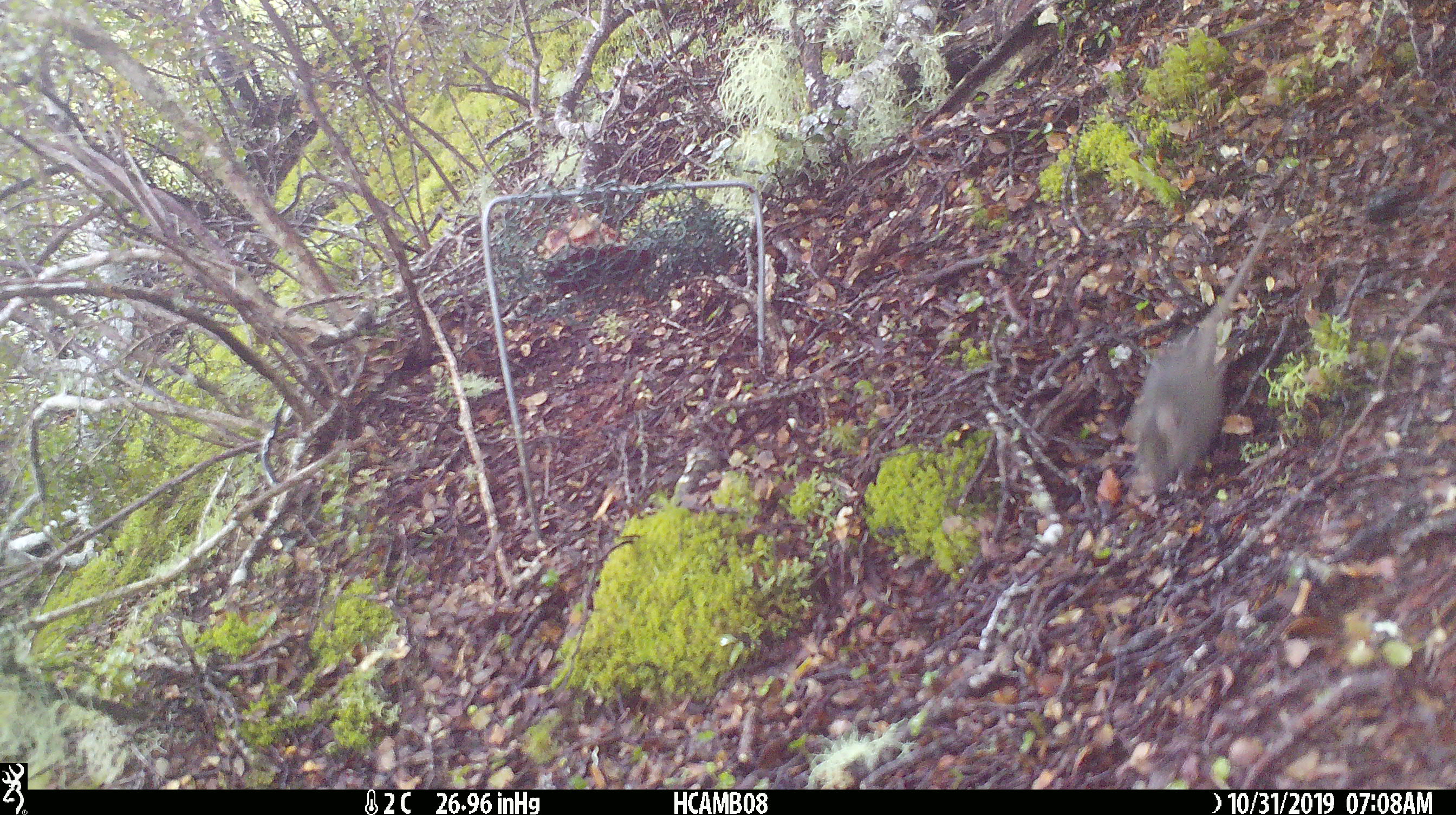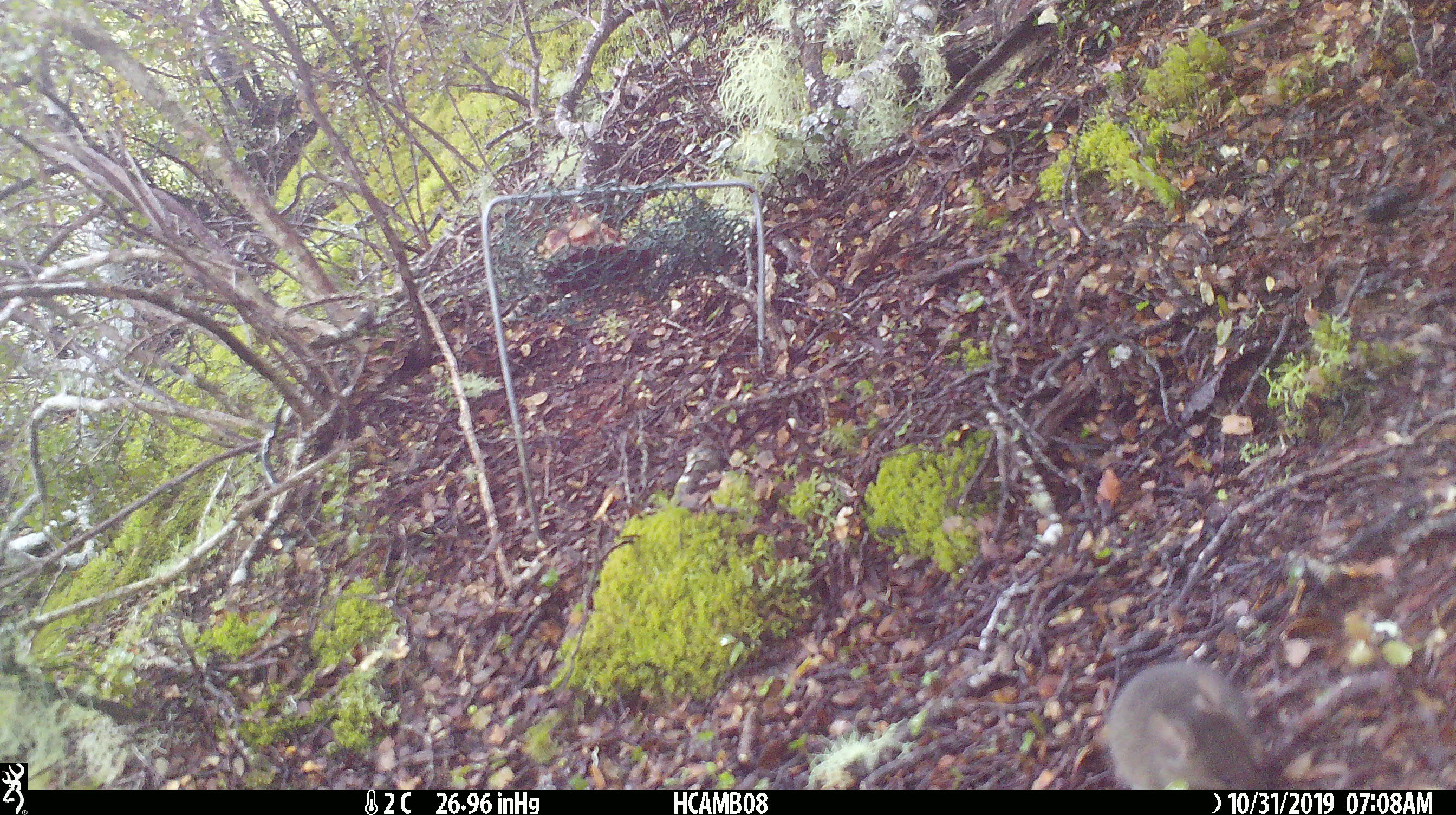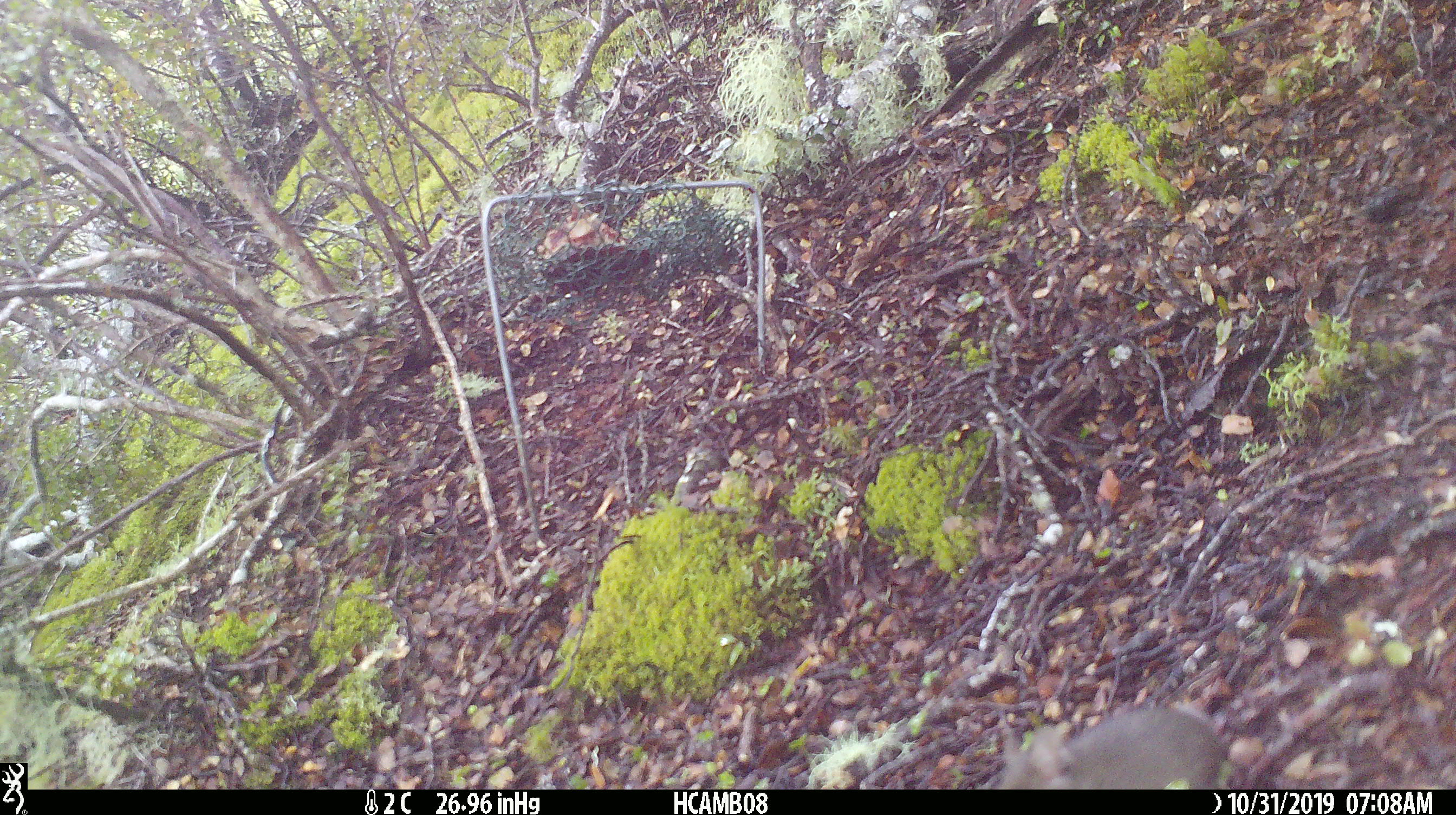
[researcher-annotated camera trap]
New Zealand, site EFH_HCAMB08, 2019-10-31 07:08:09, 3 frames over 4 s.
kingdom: Animalia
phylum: Chordata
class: Mammalia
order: Rodentia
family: Muridae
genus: Mus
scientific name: Mus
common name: mouse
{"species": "mouse (Mus)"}